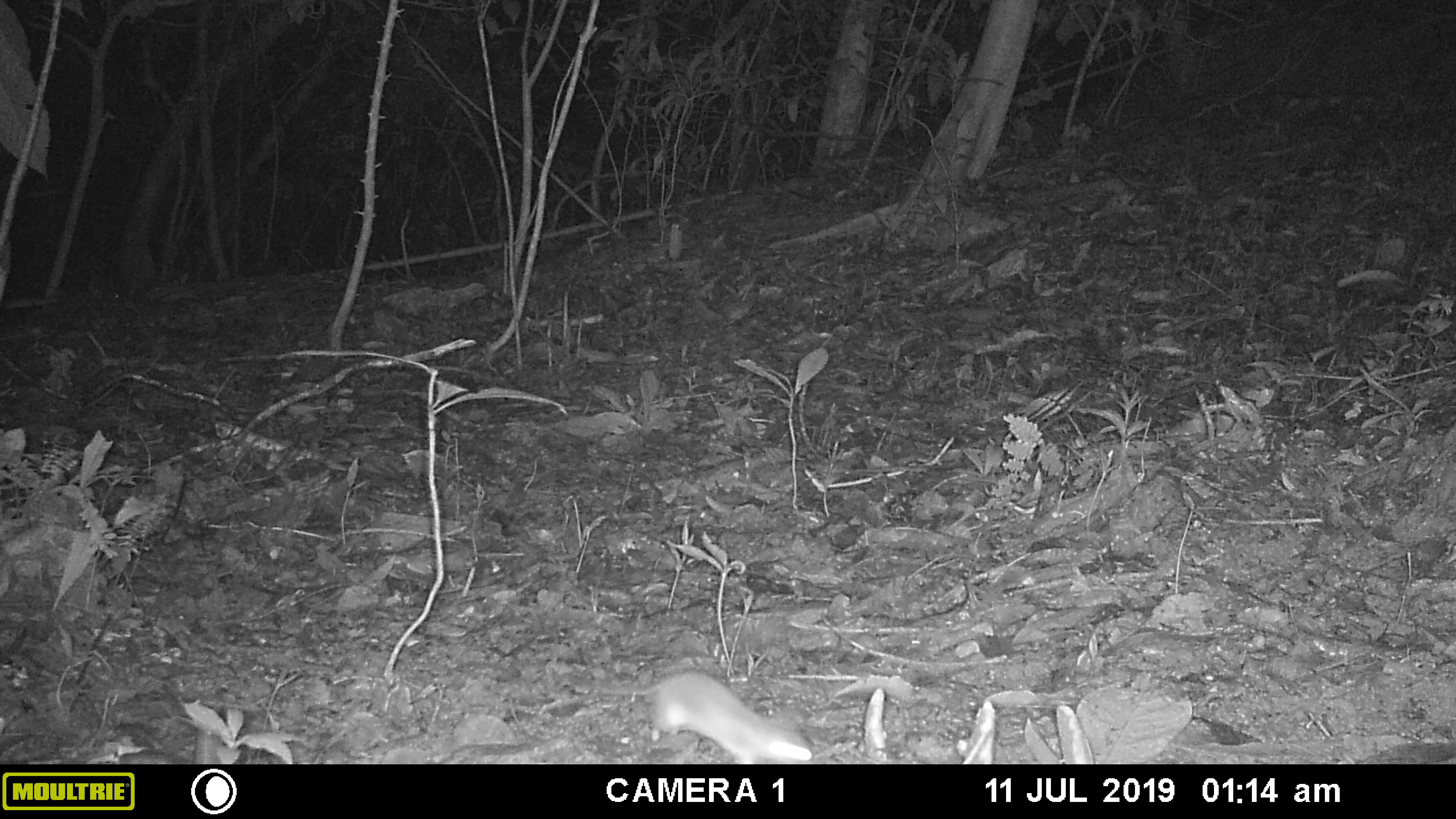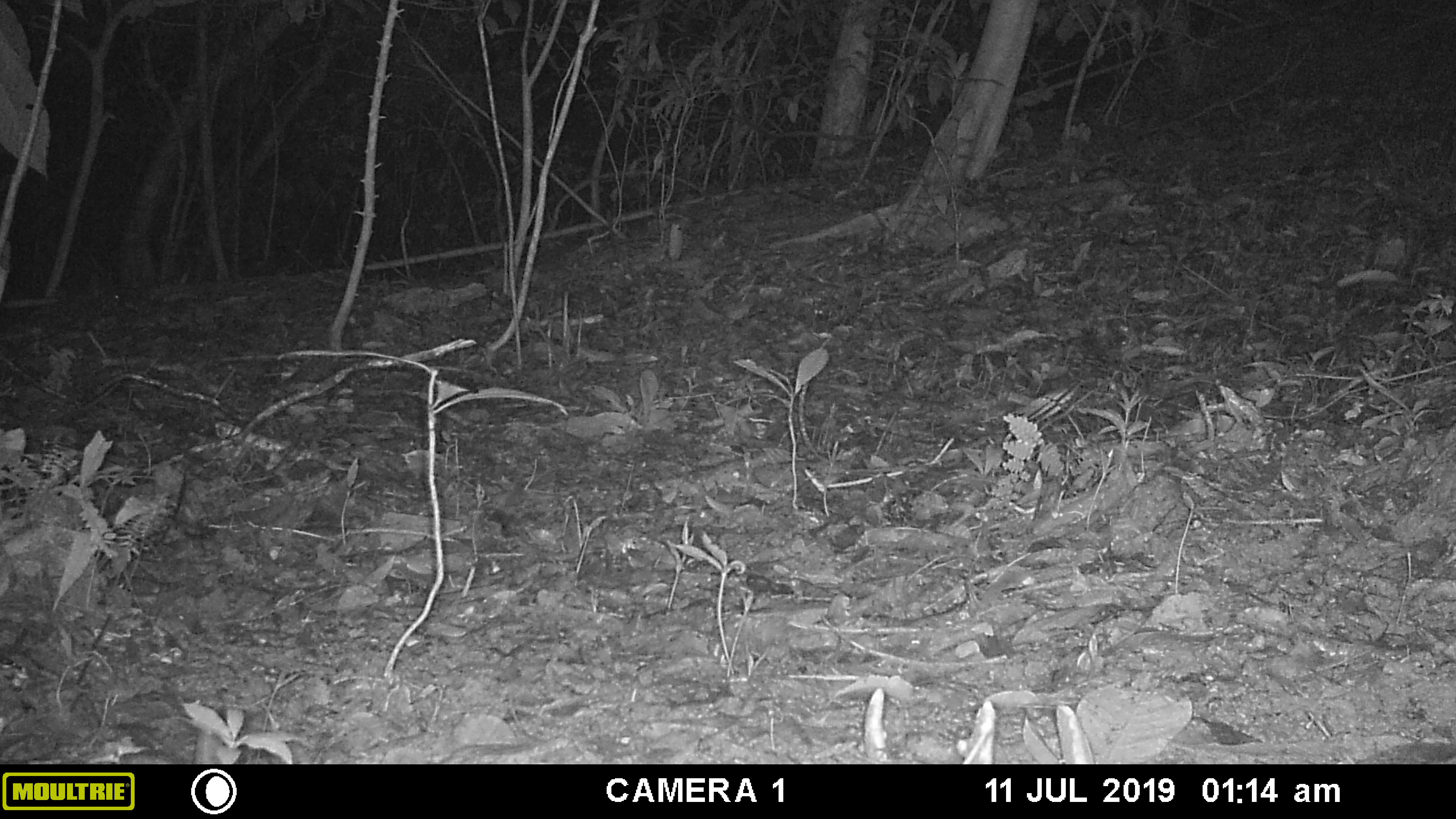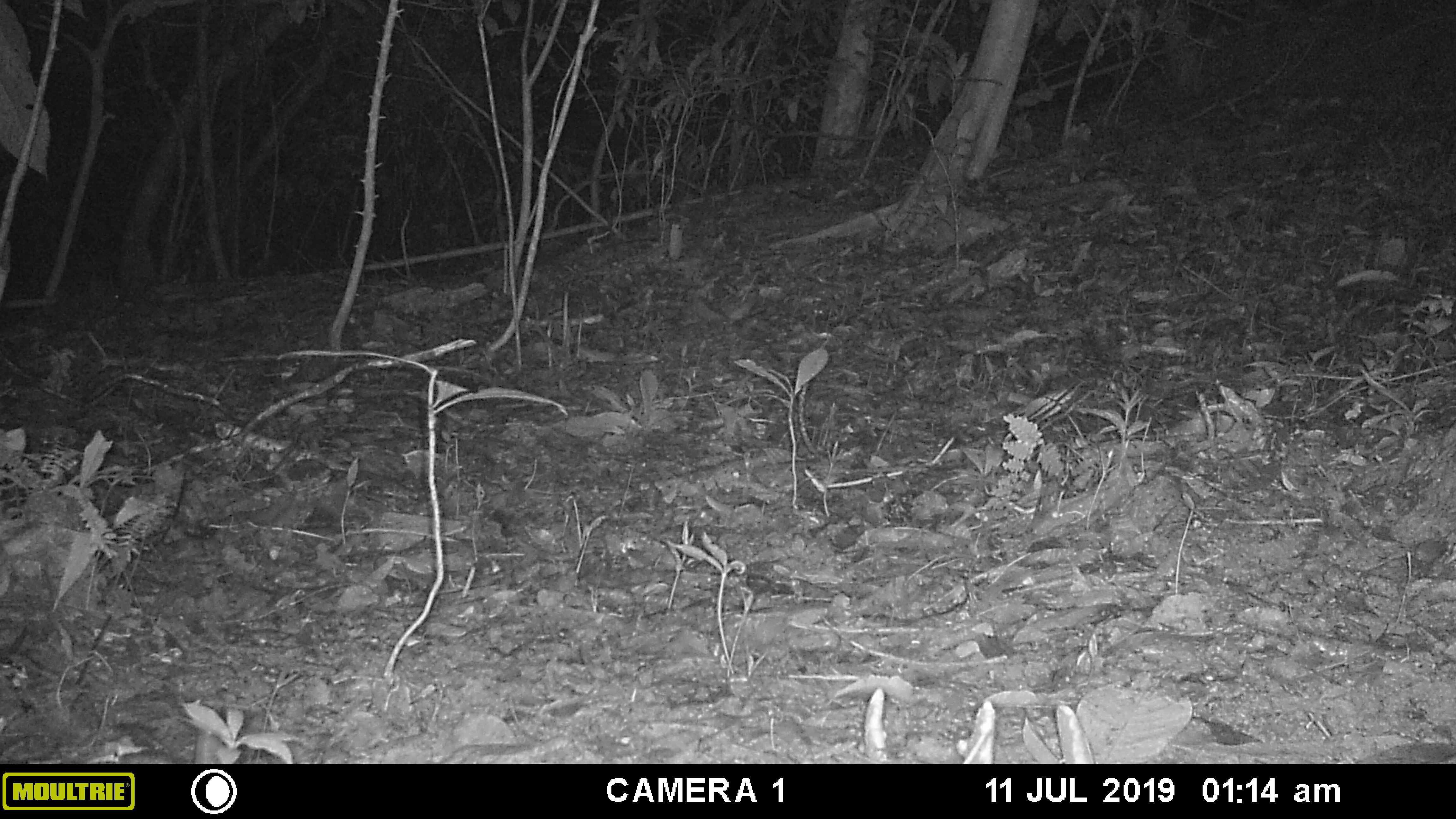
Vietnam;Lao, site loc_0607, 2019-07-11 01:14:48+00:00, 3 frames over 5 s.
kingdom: Animalia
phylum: Chordata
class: Mammalia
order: Rodentia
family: Muridae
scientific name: Muridae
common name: old-world mice and rats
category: unidentified murid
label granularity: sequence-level